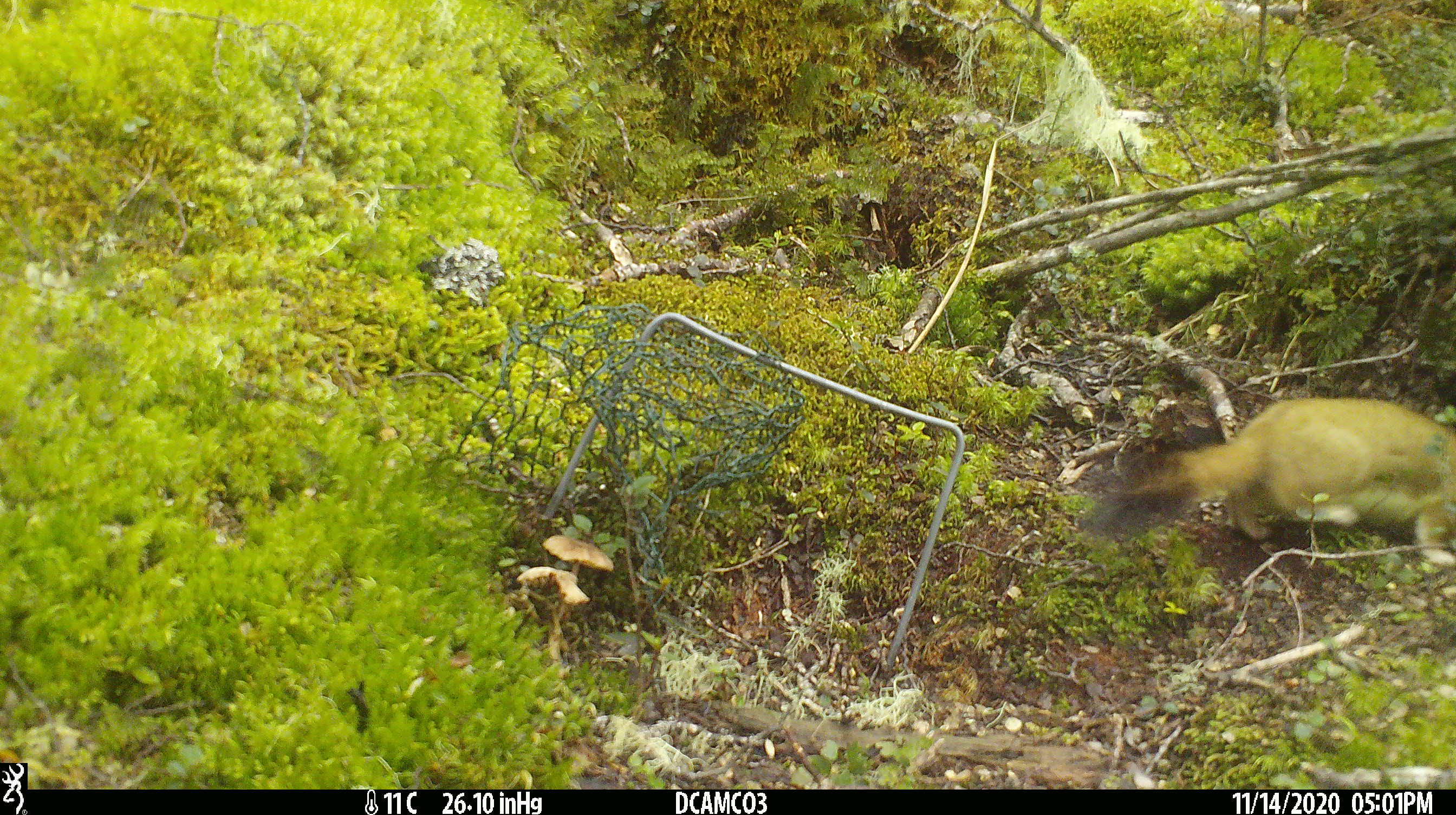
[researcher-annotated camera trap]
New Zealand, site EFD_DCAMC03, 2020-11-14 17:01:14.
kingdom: Animalia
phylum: Chordata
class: Mammalia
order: Carnivora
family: Mustelidae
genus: Mustela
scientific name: Mustela erminea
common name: stoat